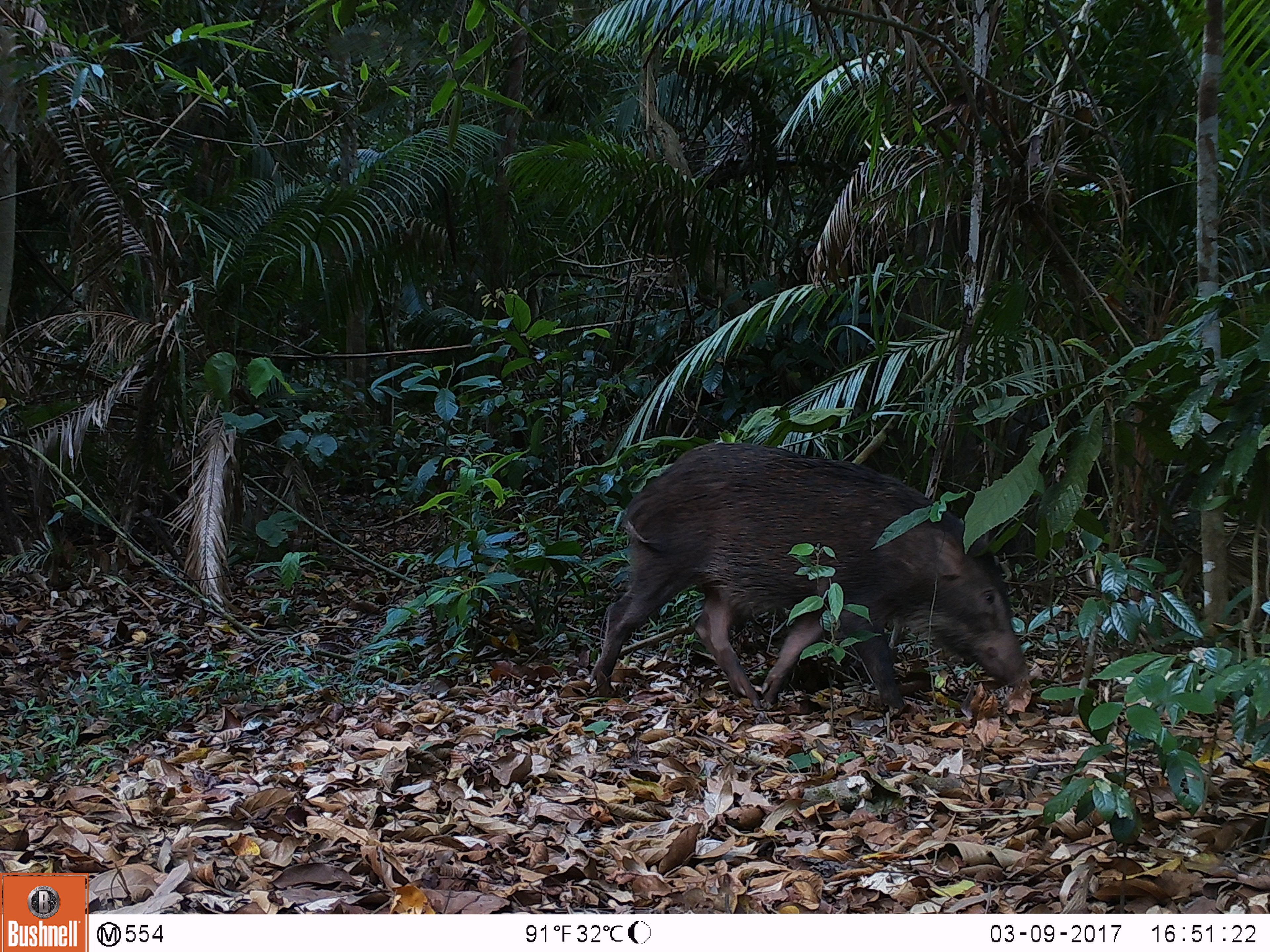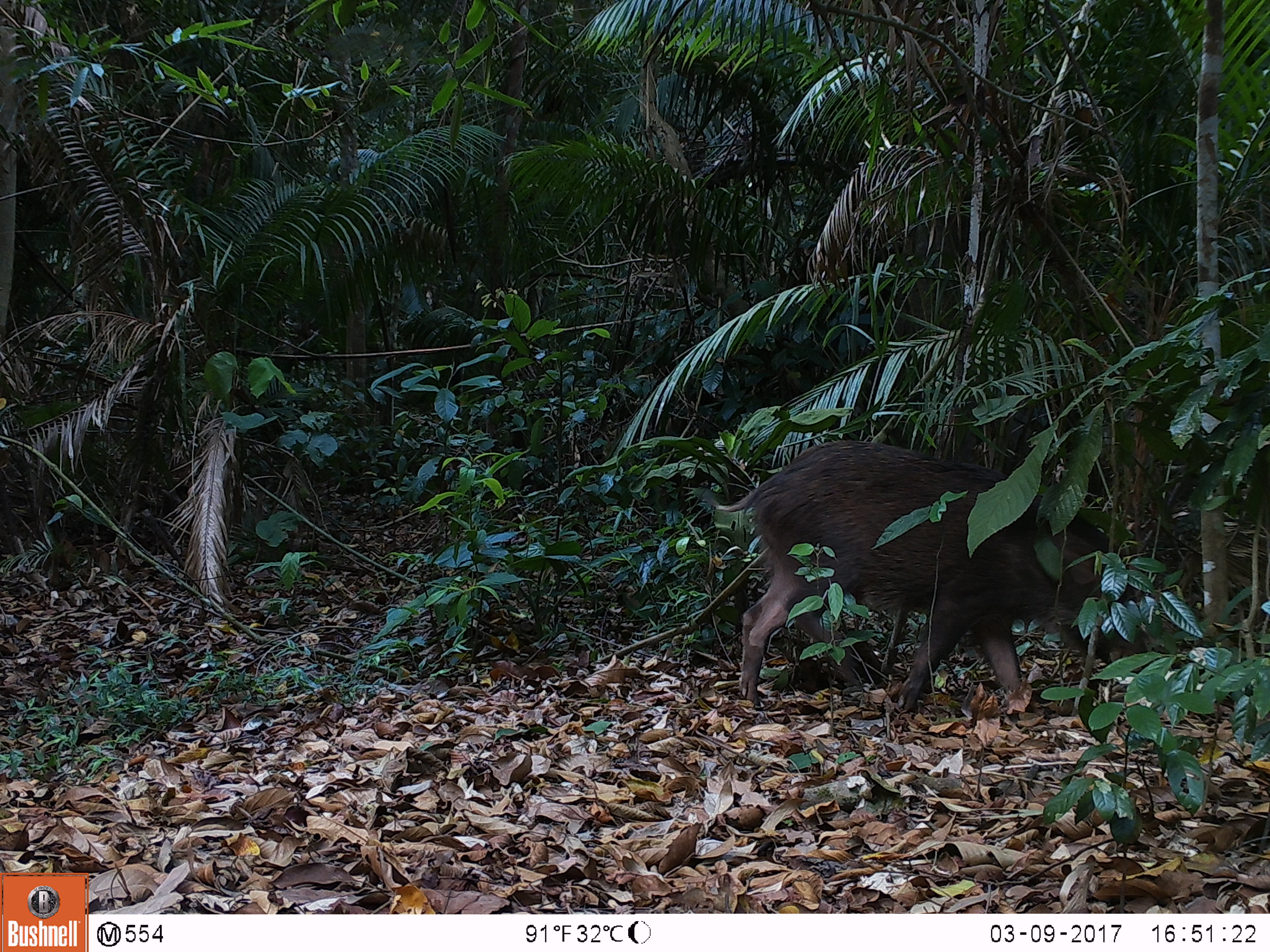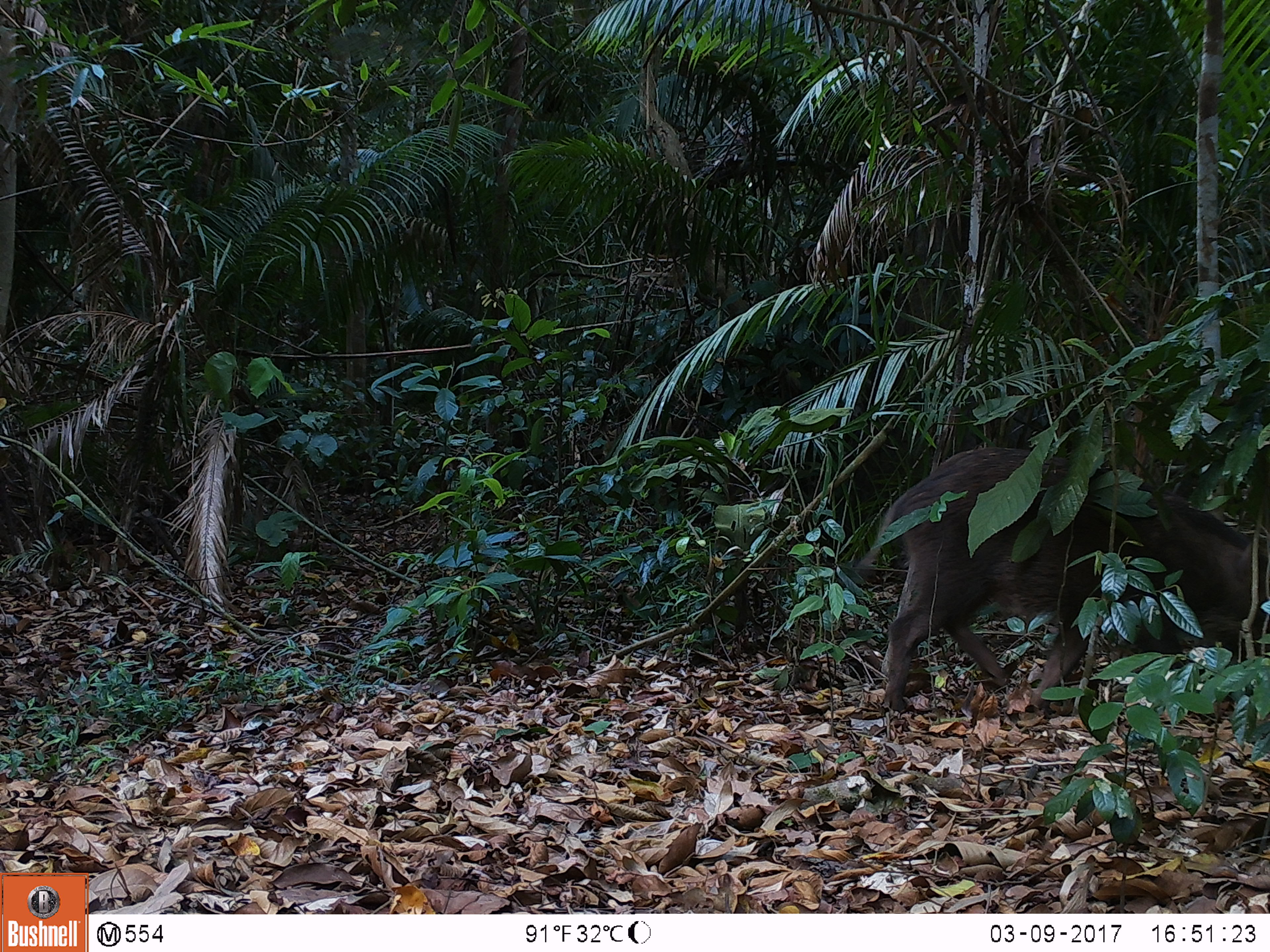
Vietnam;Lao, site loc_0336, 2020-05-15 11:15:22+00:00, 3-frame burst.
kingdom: Animalia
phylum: Chordata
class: Mammalia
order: Artiodactyla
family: Suidae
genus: Sus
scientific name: Sus scrofa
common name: eurasian wild pig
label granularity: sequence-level